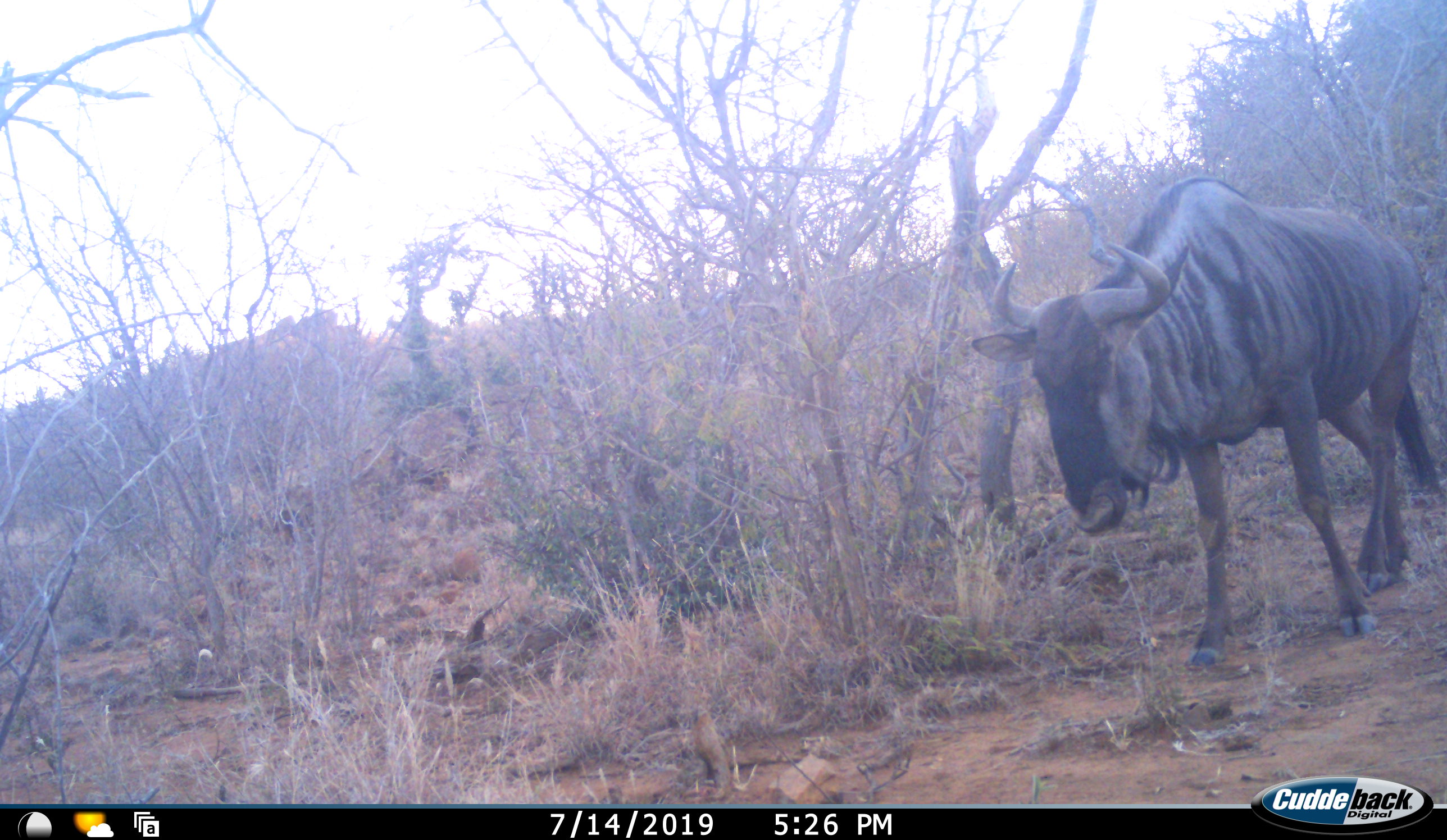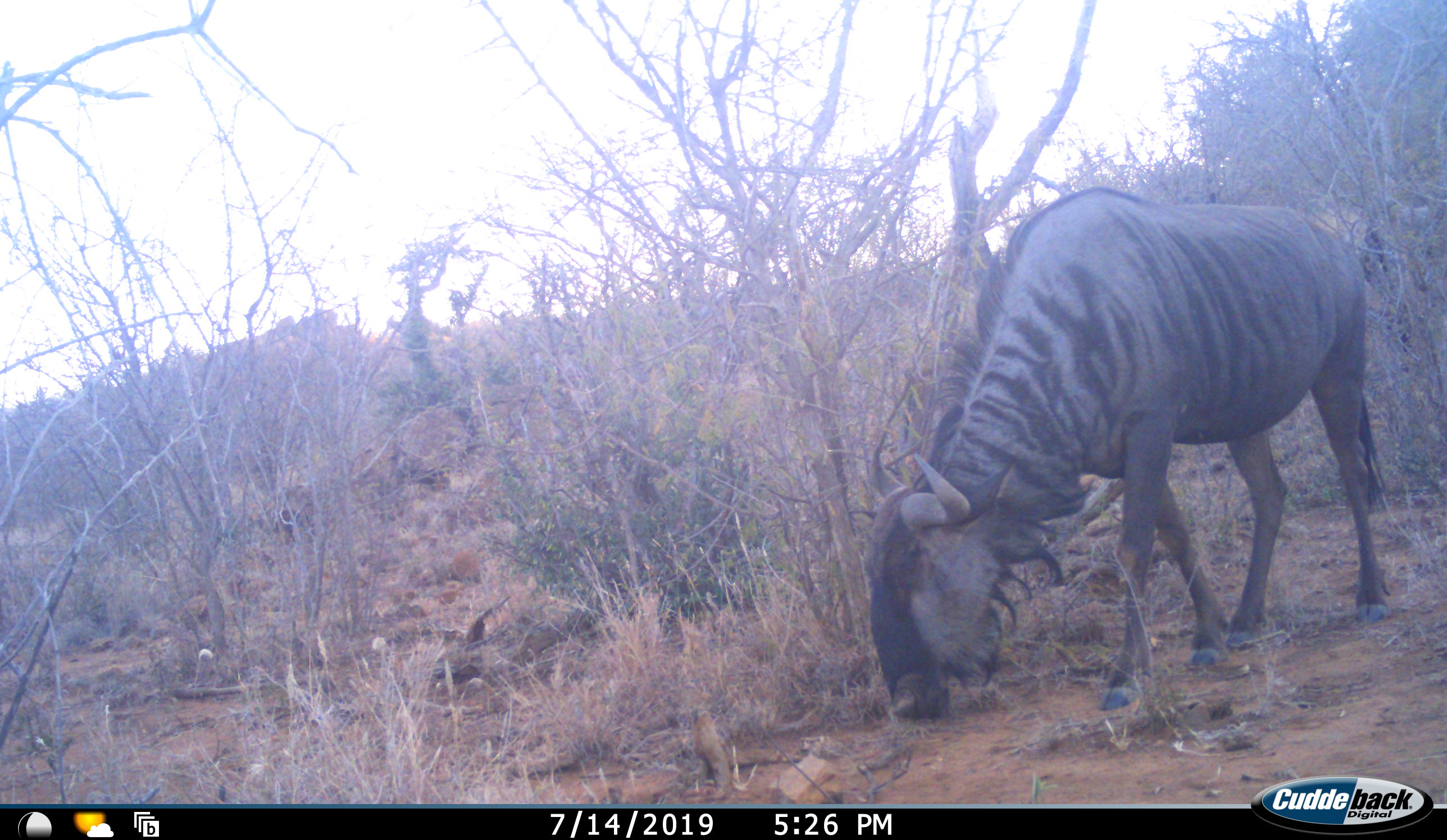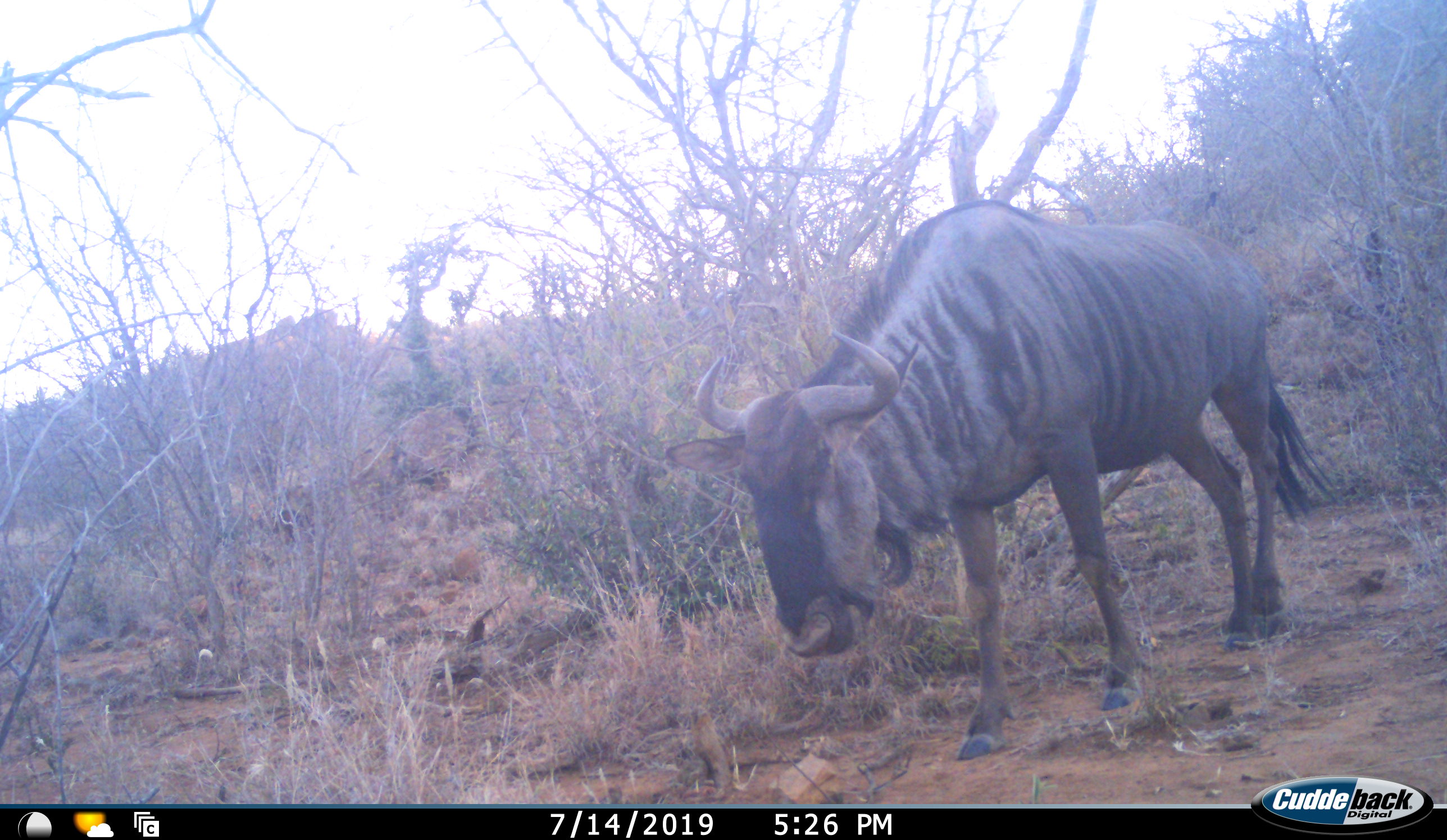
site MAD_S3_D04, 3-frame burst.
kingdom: Animalia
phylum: Chordata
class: Mammalia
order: Artiodactyla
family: Bovidae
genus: Connochaetes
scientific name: Connochaetes taurinus taurinus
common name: blue wildebeest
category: wildebeestblue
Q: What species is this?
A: Wildebeestblue (blue wildebeest) (Connochaetes taurinus taurinus).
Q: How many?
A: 1.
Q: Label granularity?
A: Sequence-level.